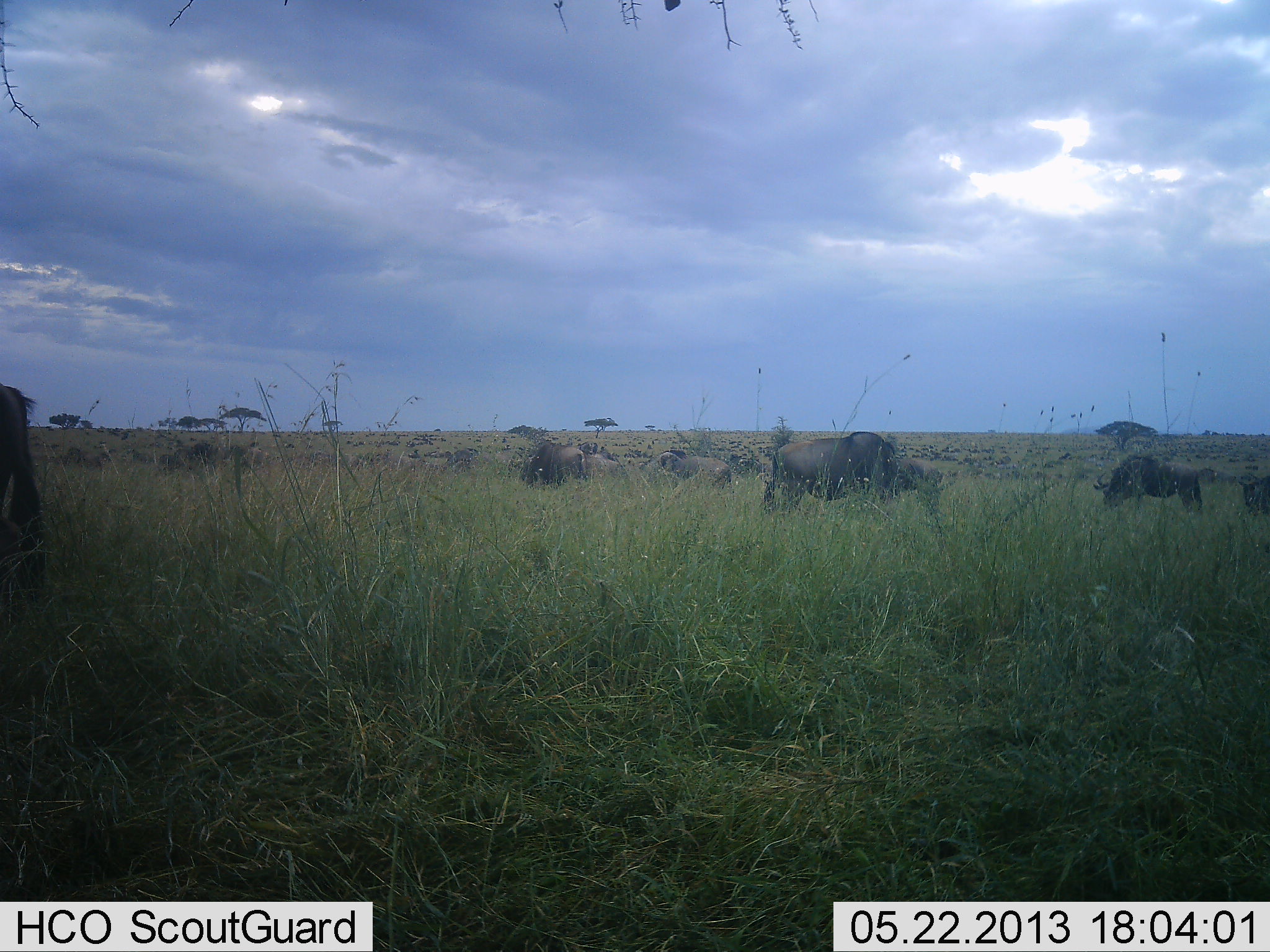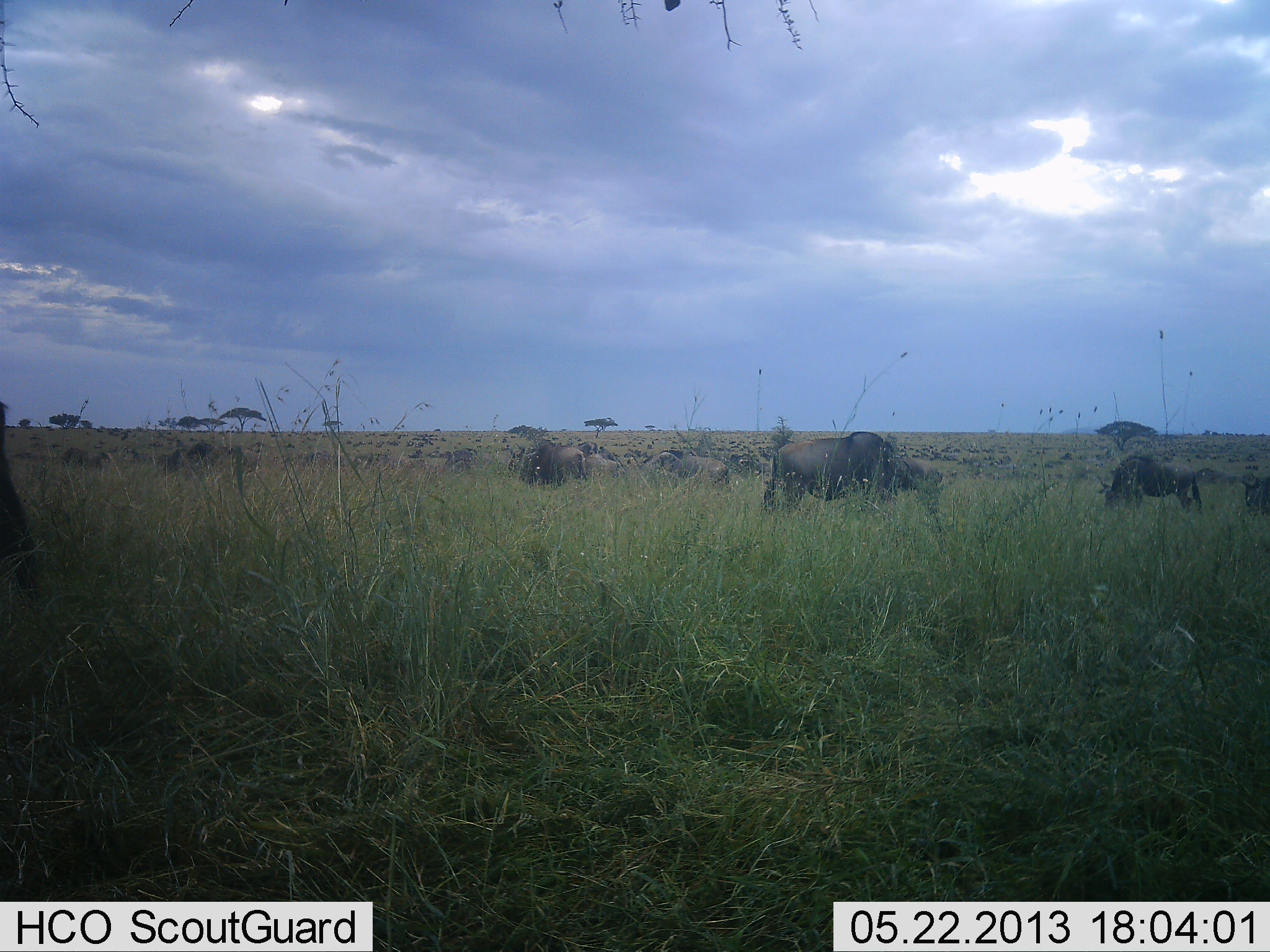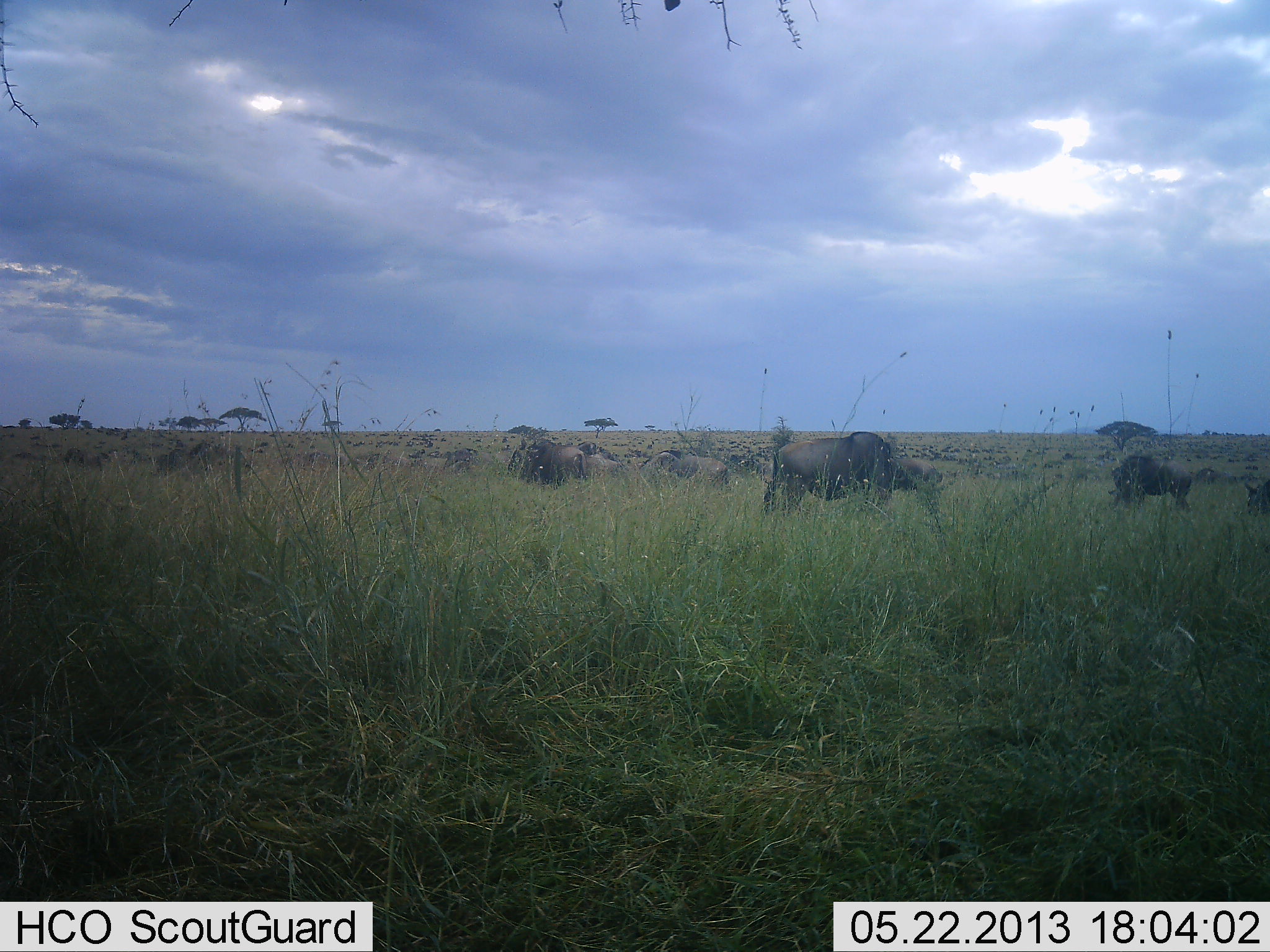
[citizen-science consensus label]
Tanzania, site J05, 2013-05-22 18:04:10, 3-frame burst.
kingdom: Animalia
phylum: Chordata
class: Mammalia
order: Artiodactyla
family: Bovidae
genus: Connochaetes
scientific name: Connochaetes taurinus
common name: blue wildebeest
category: wildebeest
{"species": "wildebeest (blue wildebeest) (Connochaetes taurinus)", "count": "11-50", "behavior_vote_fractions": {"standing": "30%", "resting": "0%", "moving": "30%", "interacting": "0%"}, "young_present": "0%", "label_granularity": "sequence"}